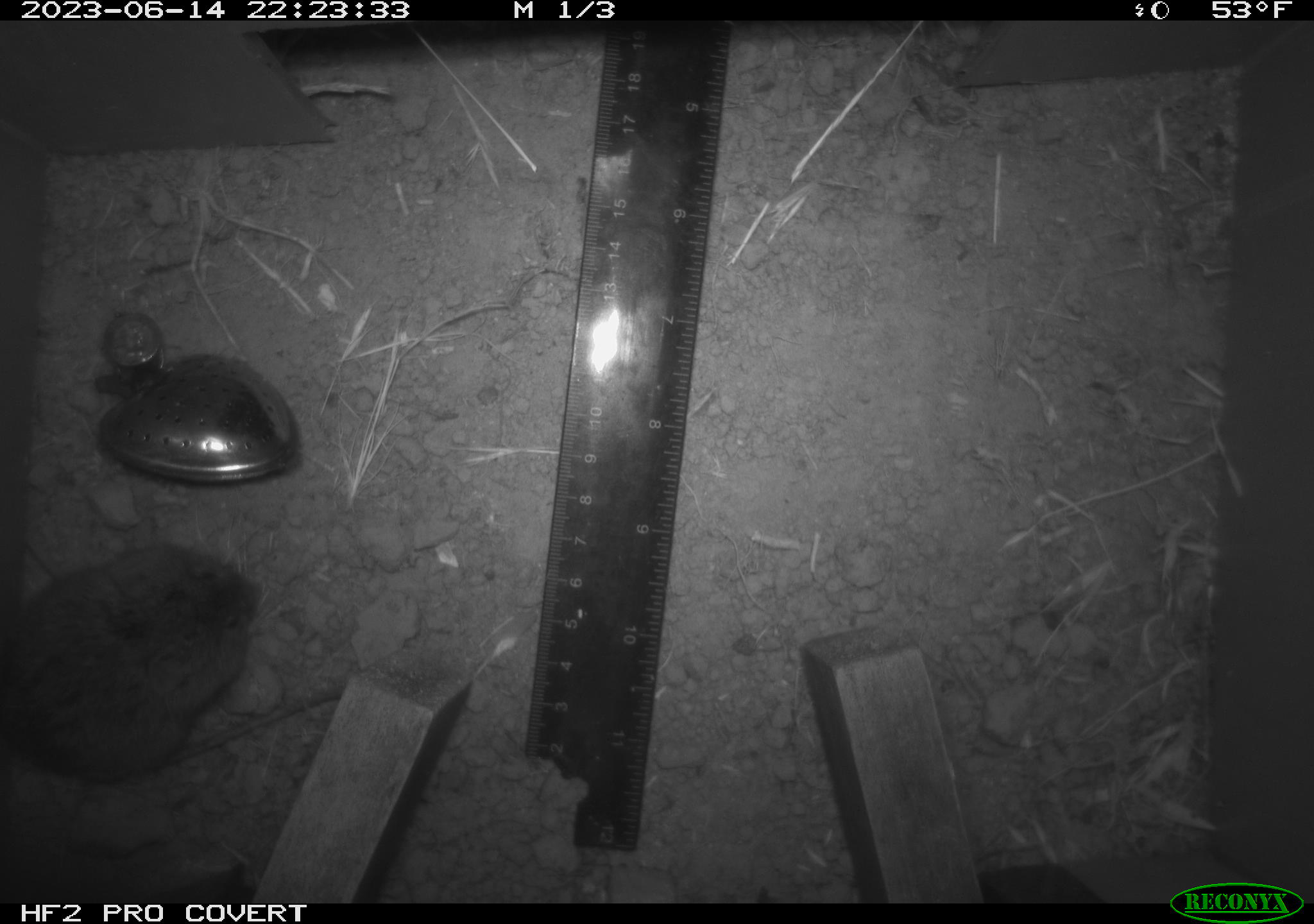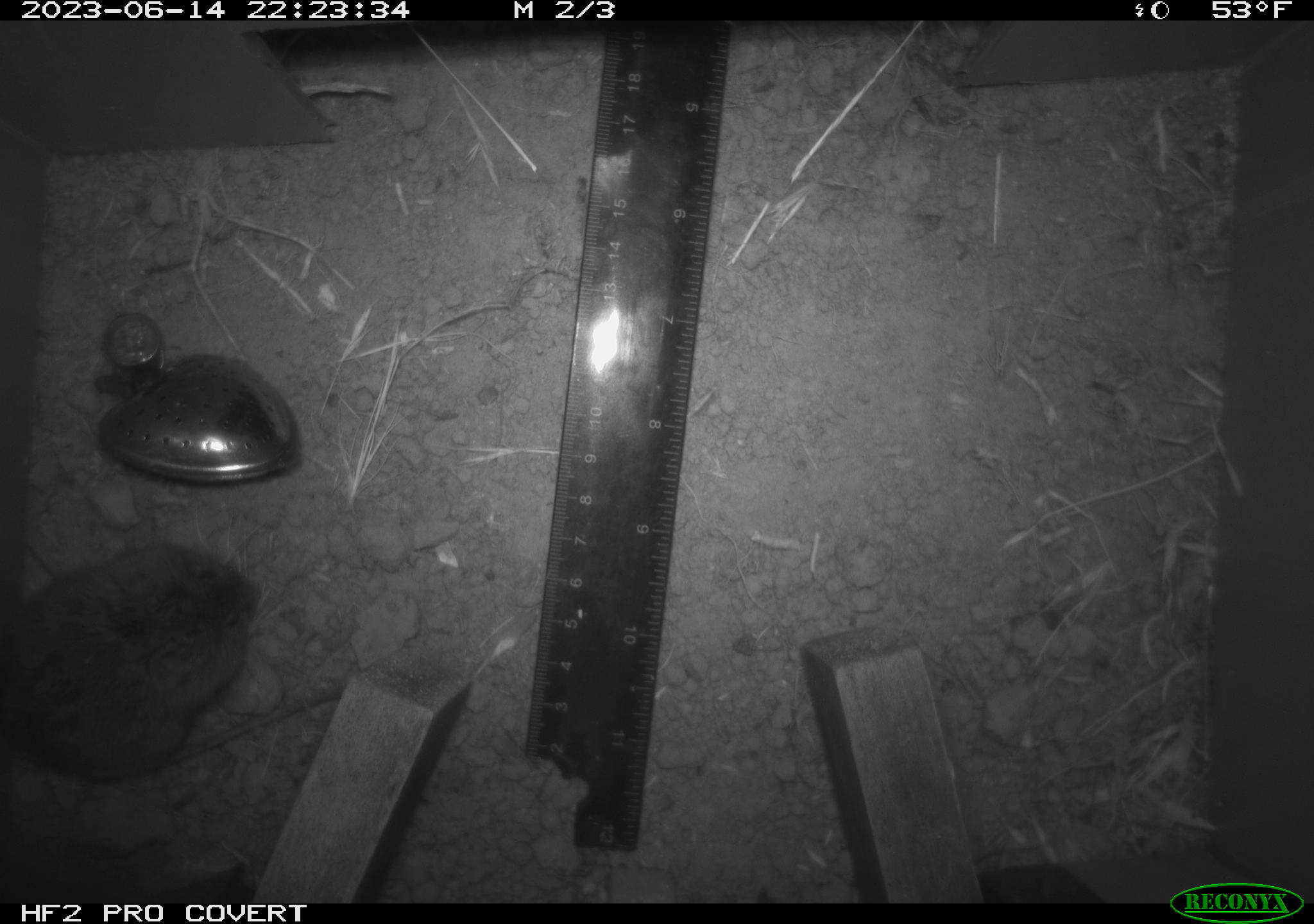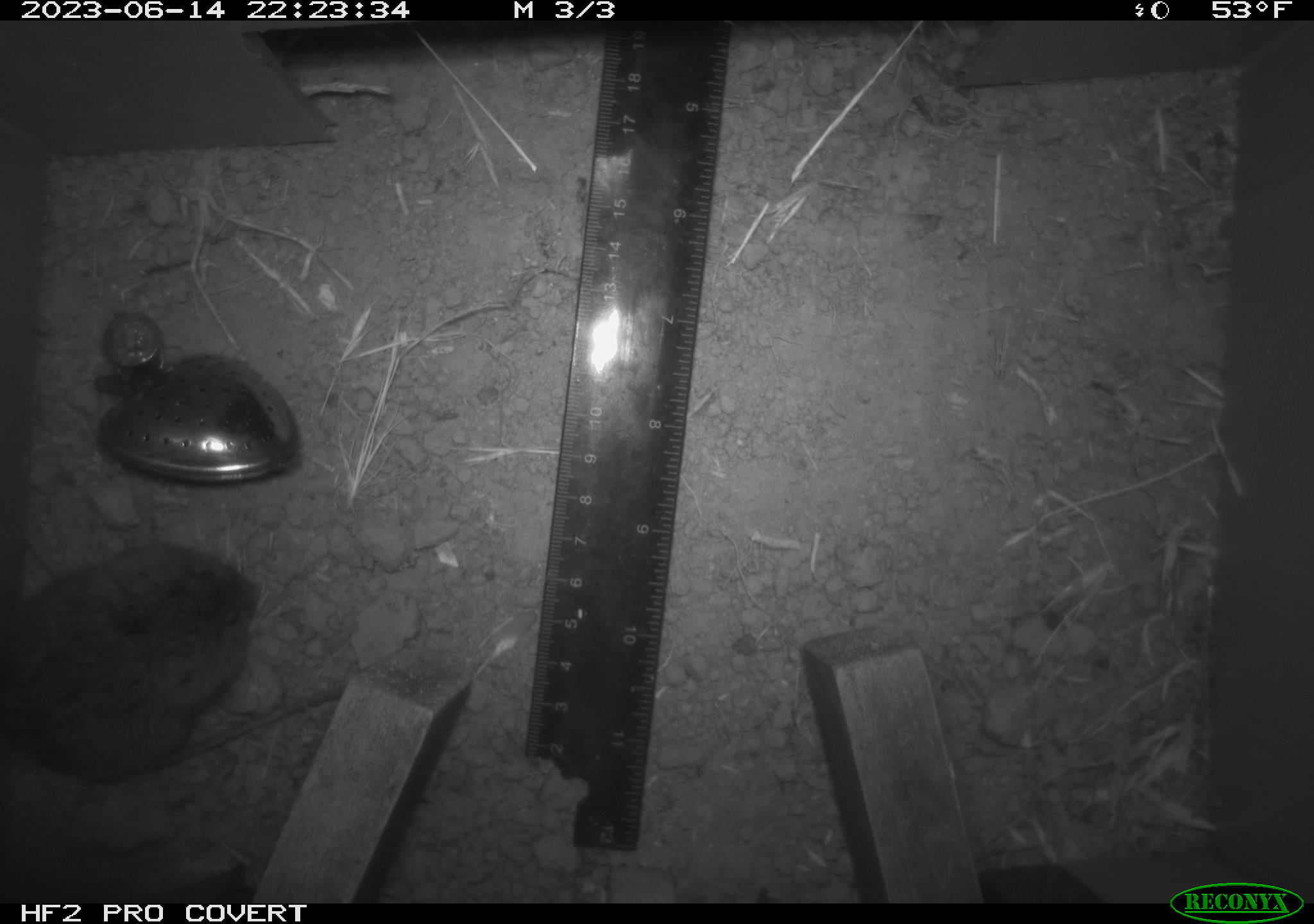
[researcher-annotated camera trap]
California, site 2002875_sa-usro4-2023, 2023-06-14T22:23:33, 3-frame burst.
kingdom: Animalia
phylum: Chordata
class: Mammalia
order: Rodentia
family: Cricetidae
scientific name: Arvicolinae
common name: voles, lemmings, and muskrats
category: arvicolinae subfamily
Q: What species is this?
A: Arvicolinae subfamily (voles, lemmings, and muskrats) (Arvicolinae).